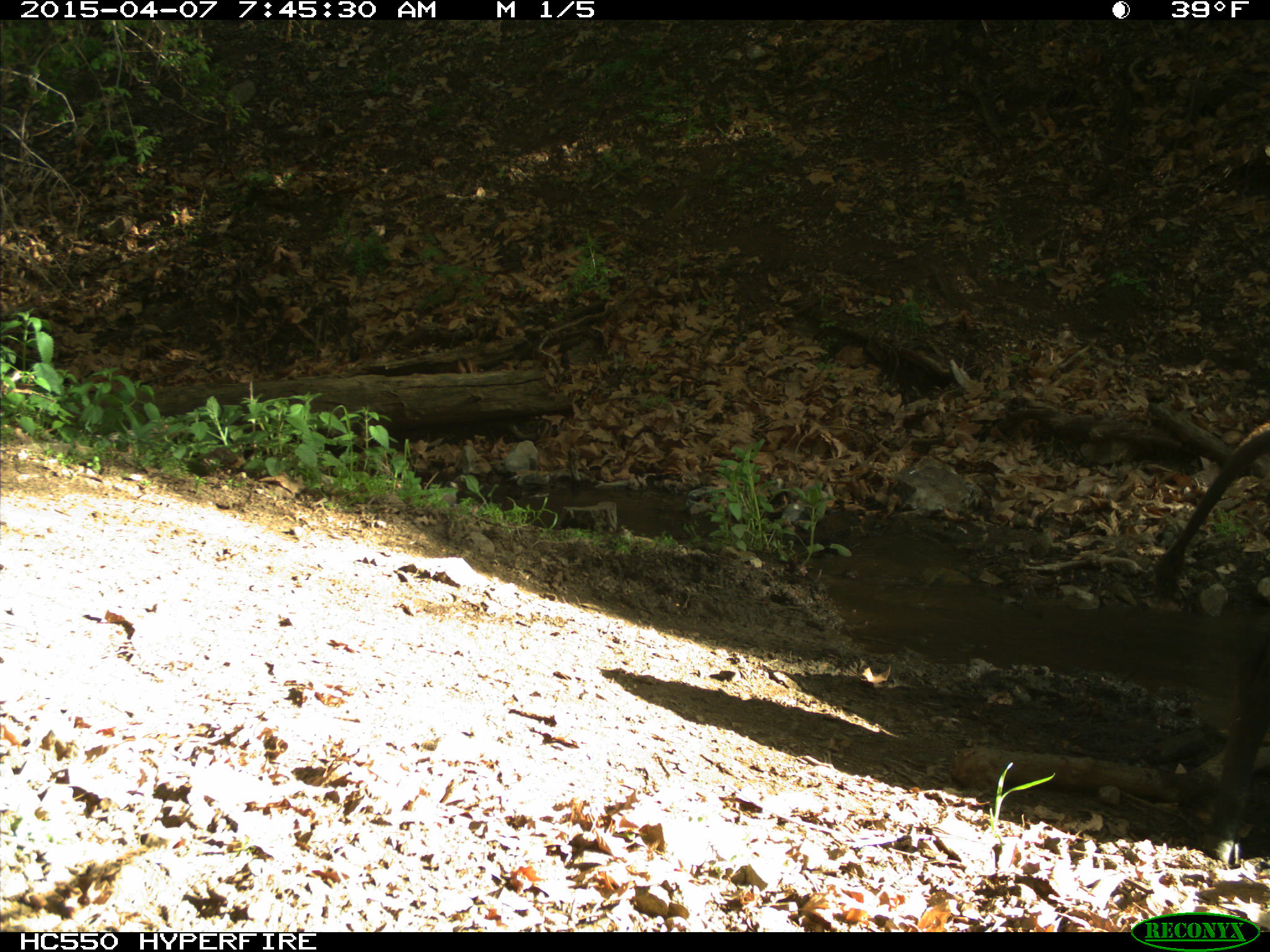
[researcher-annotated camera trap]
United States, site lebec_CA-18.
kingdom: Animalia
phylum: Chordata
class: Mammalia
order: Artiodactyla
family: Bovidae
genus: Bos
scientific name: Bos taurus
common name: domestic cow